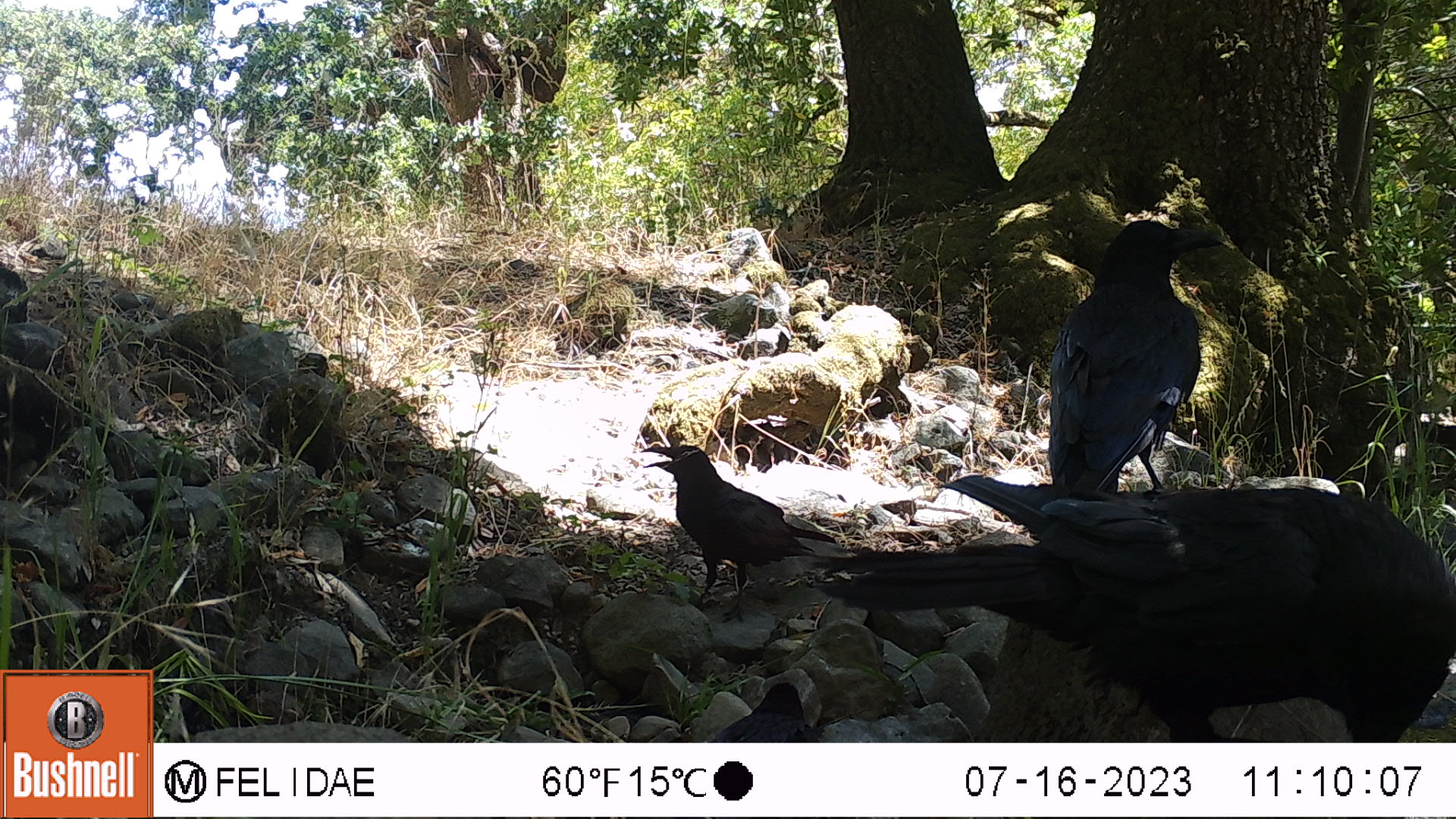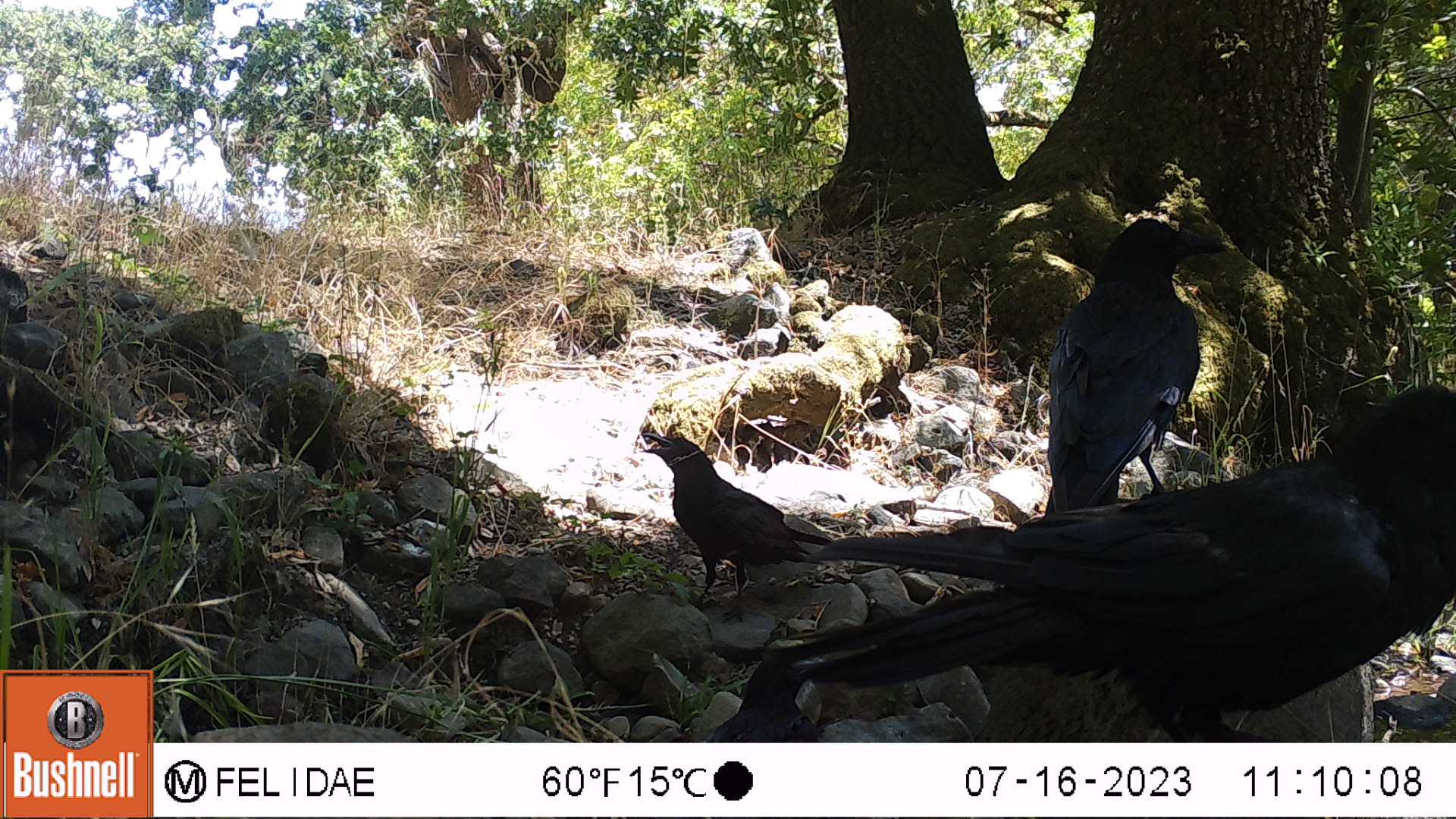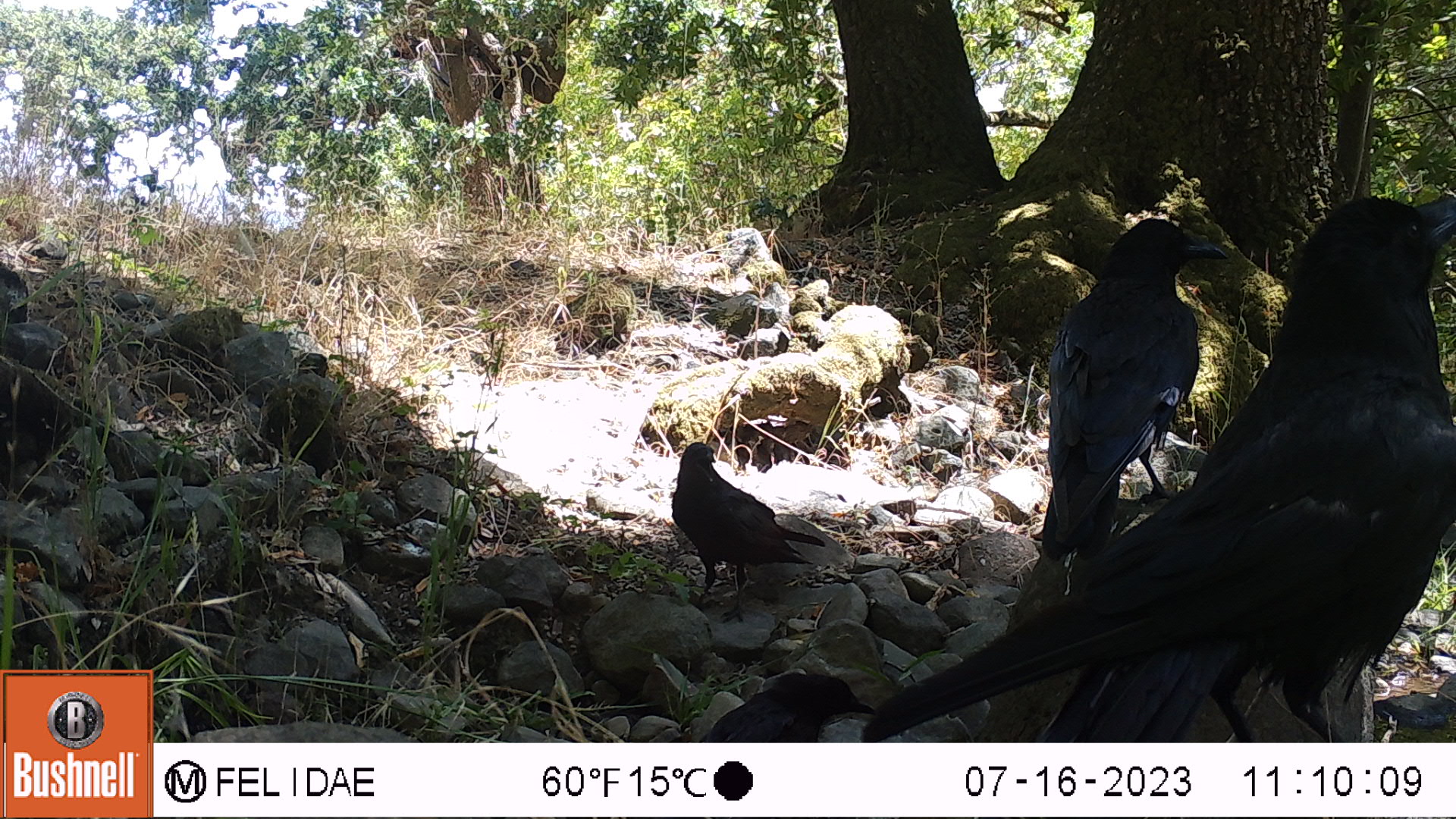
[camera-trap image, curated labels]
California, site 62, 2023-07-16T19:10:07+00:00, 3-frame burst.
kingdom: Animalia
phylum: Chordata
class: Aves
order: Passeriformes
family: Corvidae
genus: Corvus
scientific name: Corvus brachyrhynchos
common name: american crow